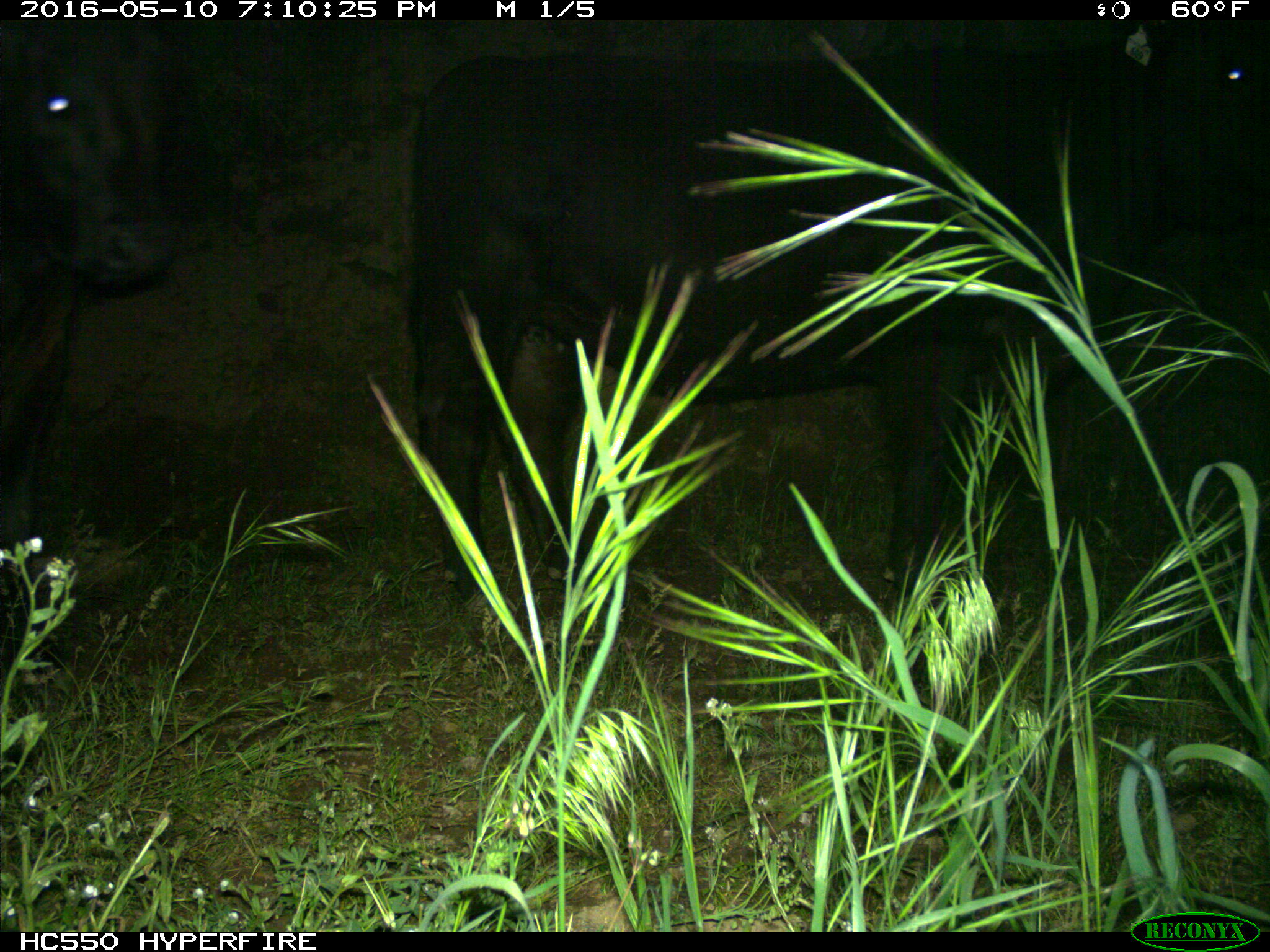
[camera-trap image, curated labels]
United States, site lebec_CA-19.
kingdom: Animalia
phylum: Chordata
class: Mammalia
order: Artiodactyla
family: Bovidae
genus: Bos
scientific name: Bos taurus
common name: domestic cow